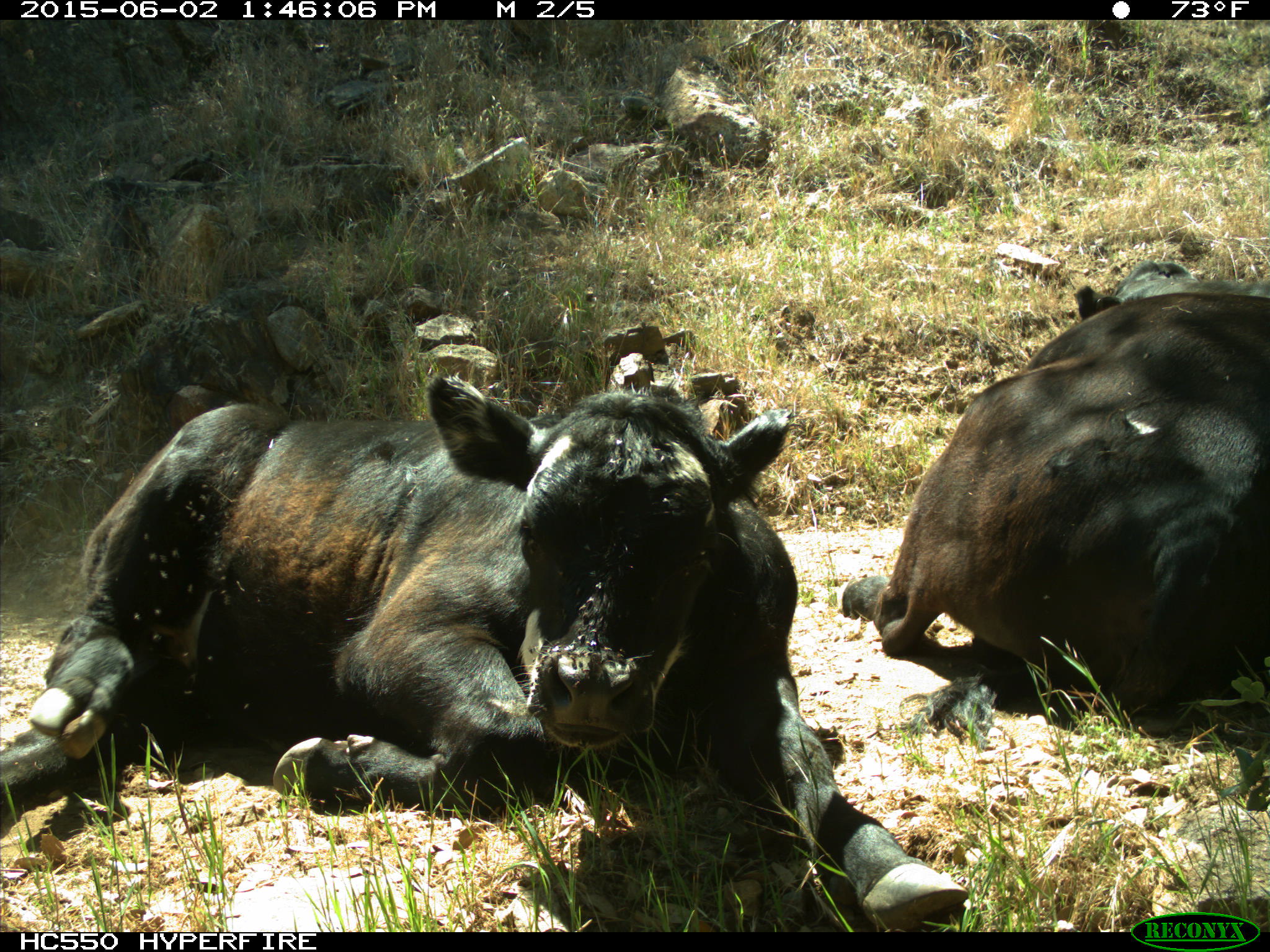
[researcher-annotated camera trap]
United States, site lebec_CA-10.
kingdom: Animalia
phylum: Chordata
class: Mammalia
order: Artiodactyla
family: Bovidae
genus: Bos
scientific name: Bos taurus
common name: domestic cow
Bos taurus (domestic cow).